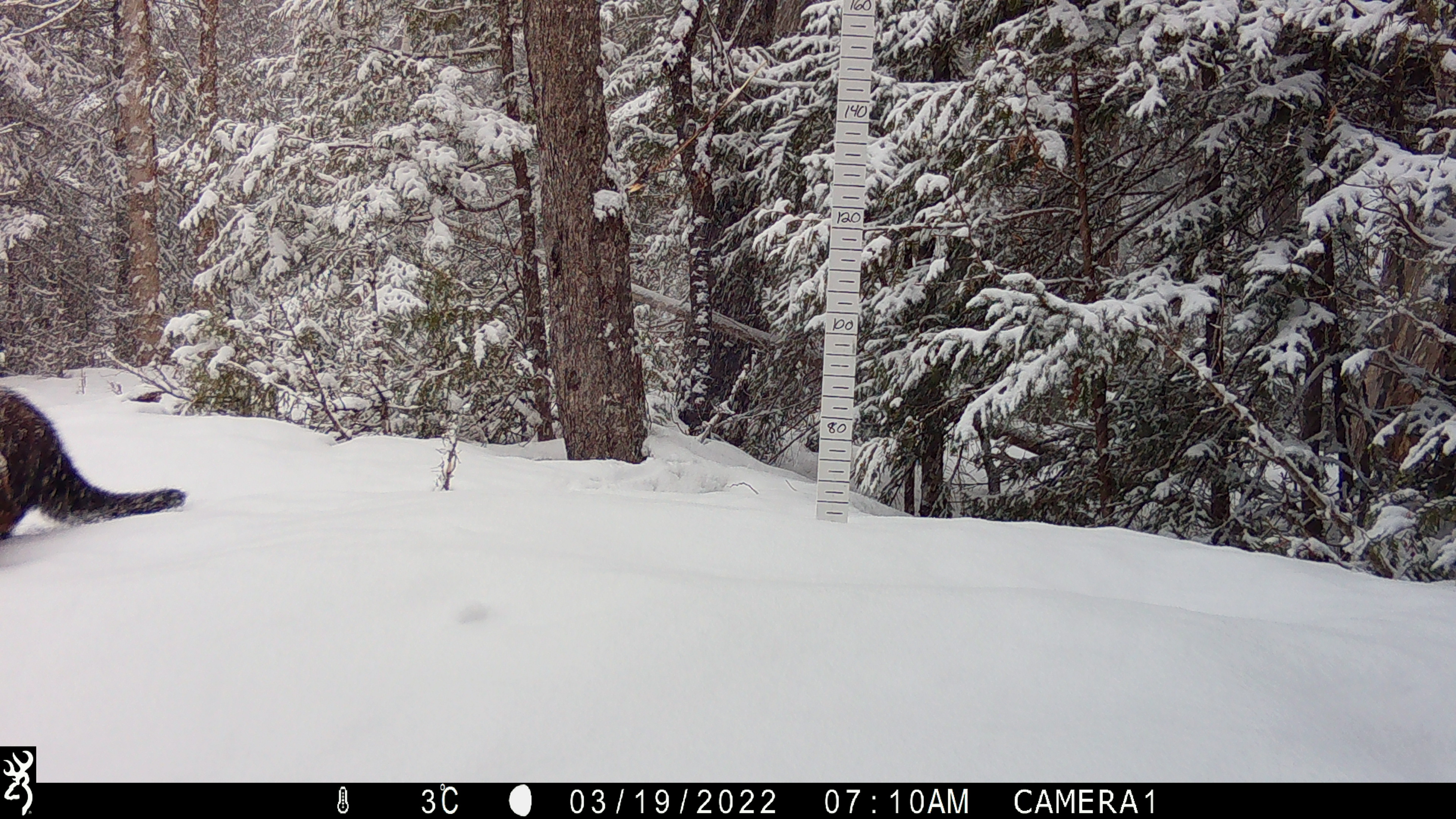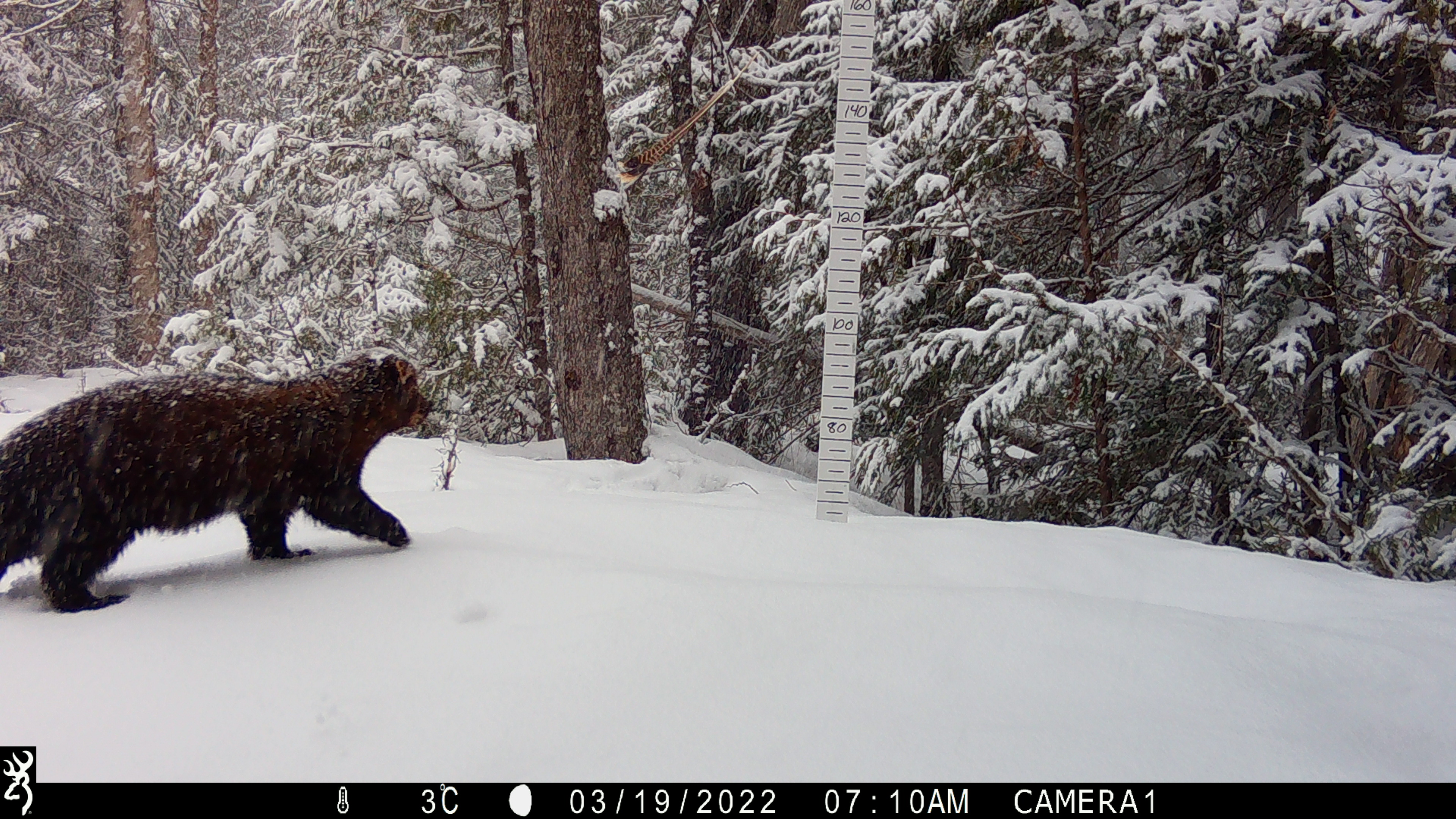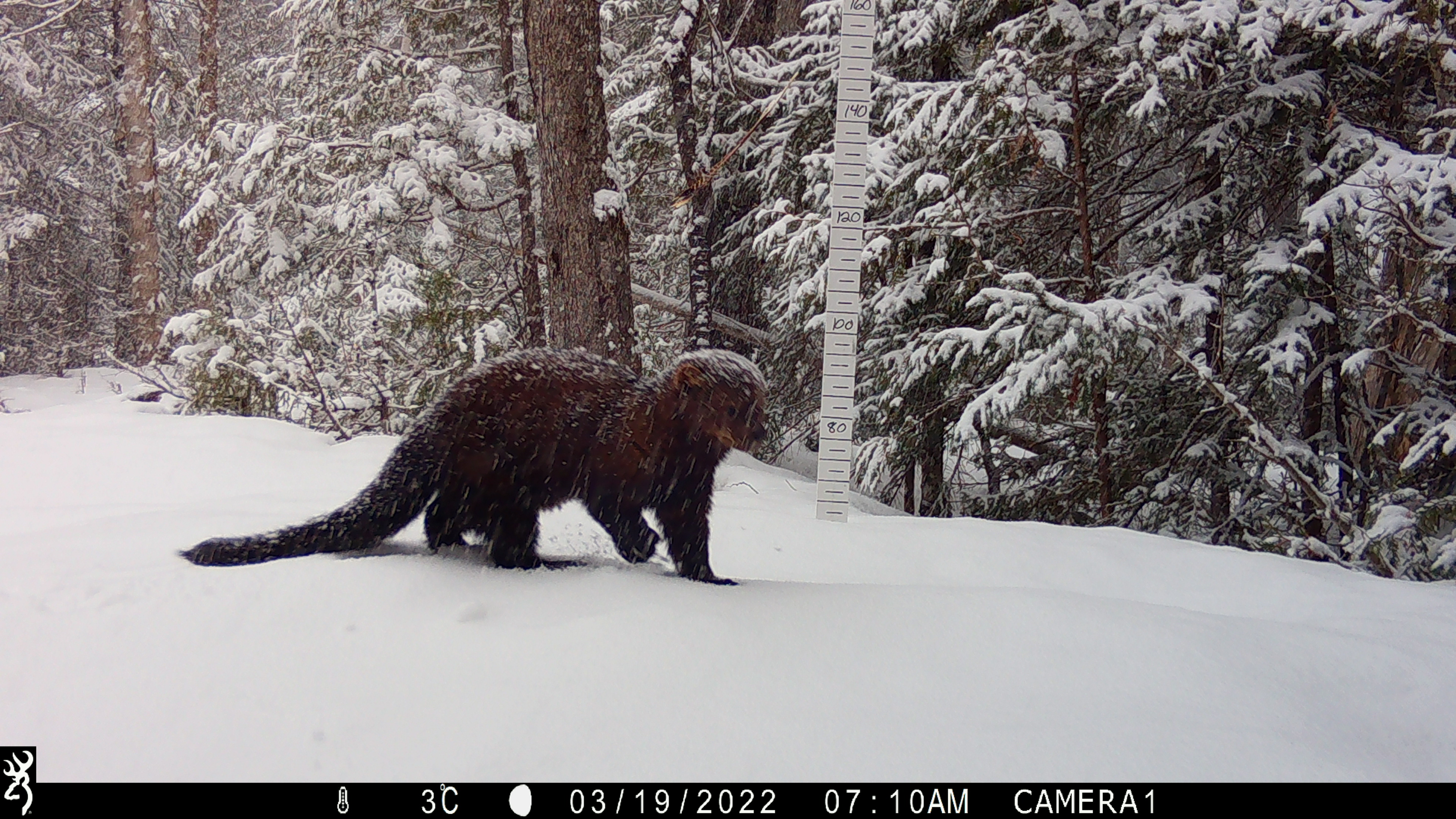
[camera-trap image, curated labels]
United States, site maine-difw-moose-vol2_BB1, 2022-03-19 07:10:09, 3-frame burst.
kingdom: Animalia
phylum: Chordata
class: Mammalia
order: Carnivora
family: Mustelidae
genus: Pekania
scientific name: Pekania pennanti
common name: fisher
Fisher (Pekania pennanti).